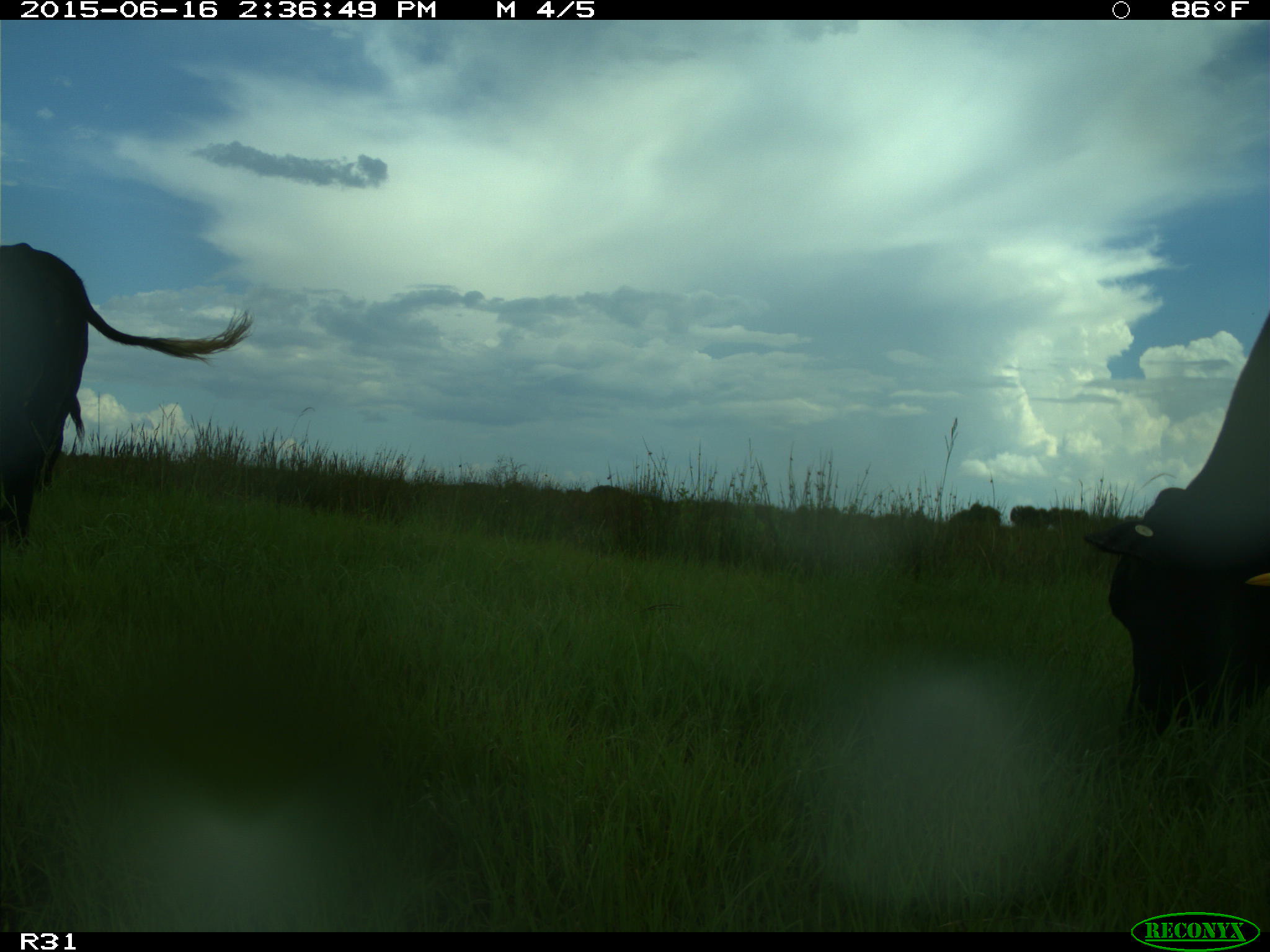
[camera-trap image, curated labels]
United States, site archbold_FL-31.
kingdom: Animalia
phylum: Chordata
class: Mammalia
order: Artiodactyla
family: Bovidae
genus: Bos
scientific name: Bos taurus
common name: domestic cow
Bos taurus (domestic cow).